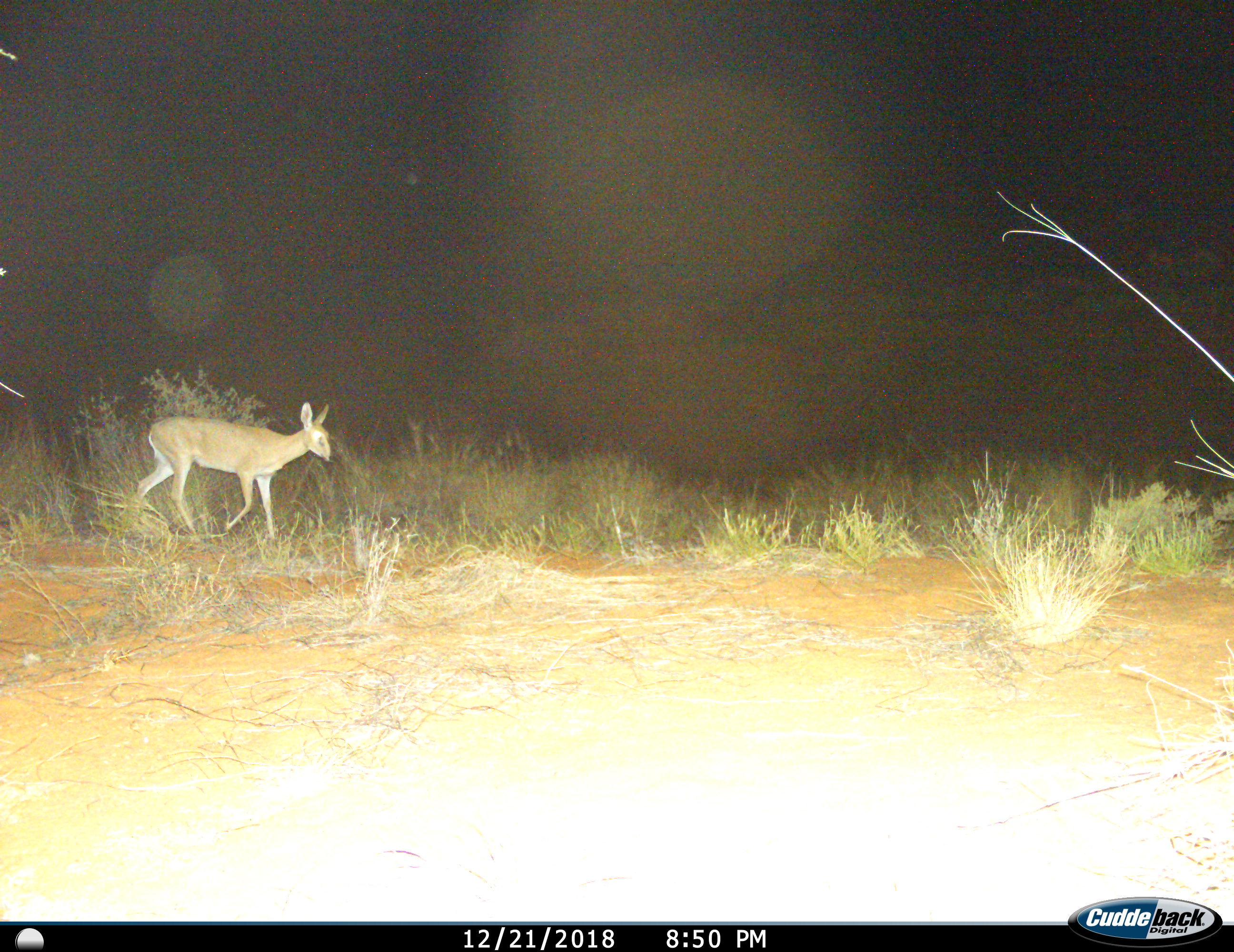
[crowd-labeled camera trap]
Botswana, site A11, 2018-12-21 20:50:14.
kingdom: Animalia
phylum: Chordata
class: Mammalia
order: Artiodactyla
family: Bovidae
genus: Sylvicapra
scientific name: Sylvicapra grimmia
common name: common grey duiker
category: duikercommongrey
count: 1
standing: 0%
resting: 0%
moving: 100%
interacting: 0%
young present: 0%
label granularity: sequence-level